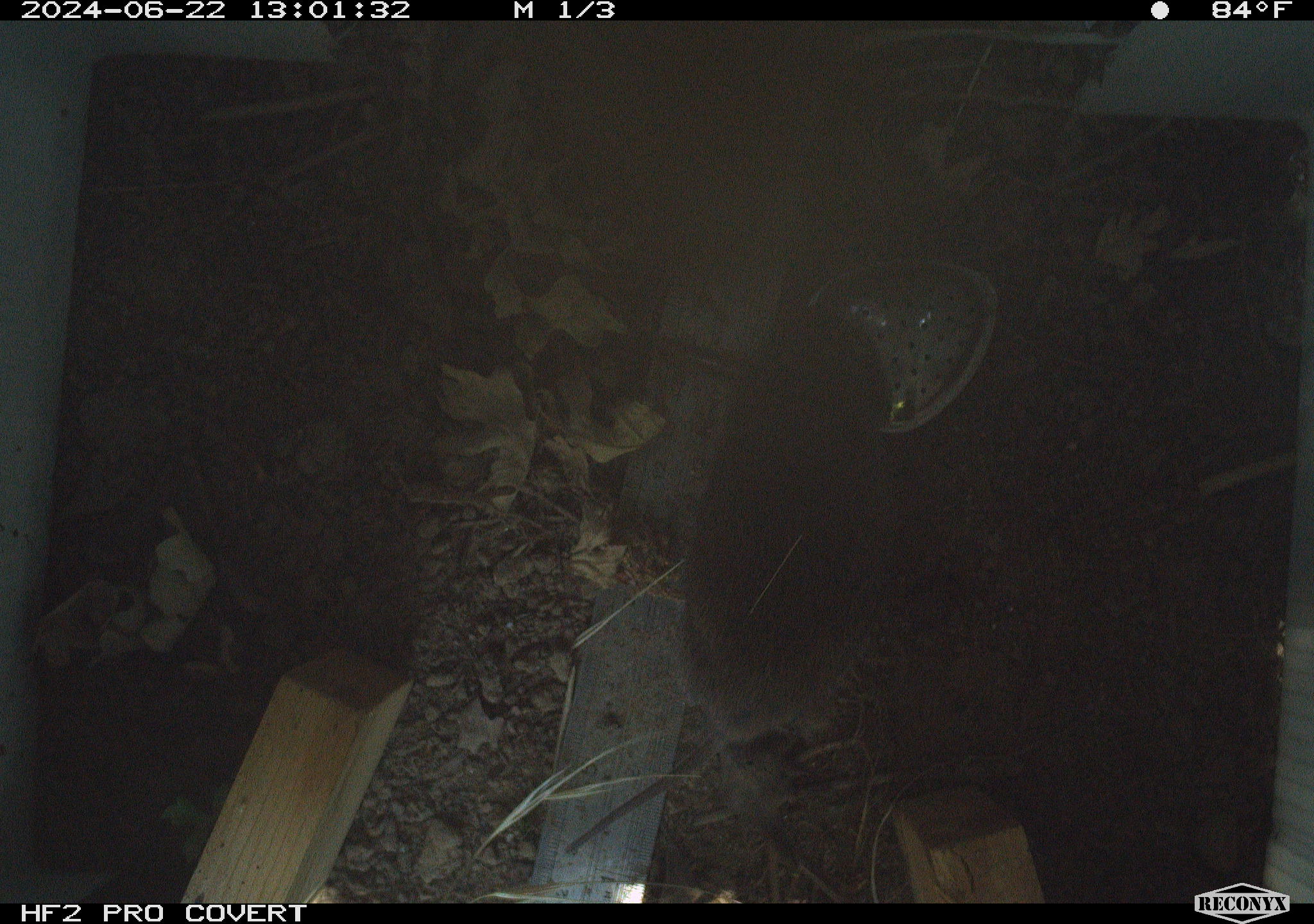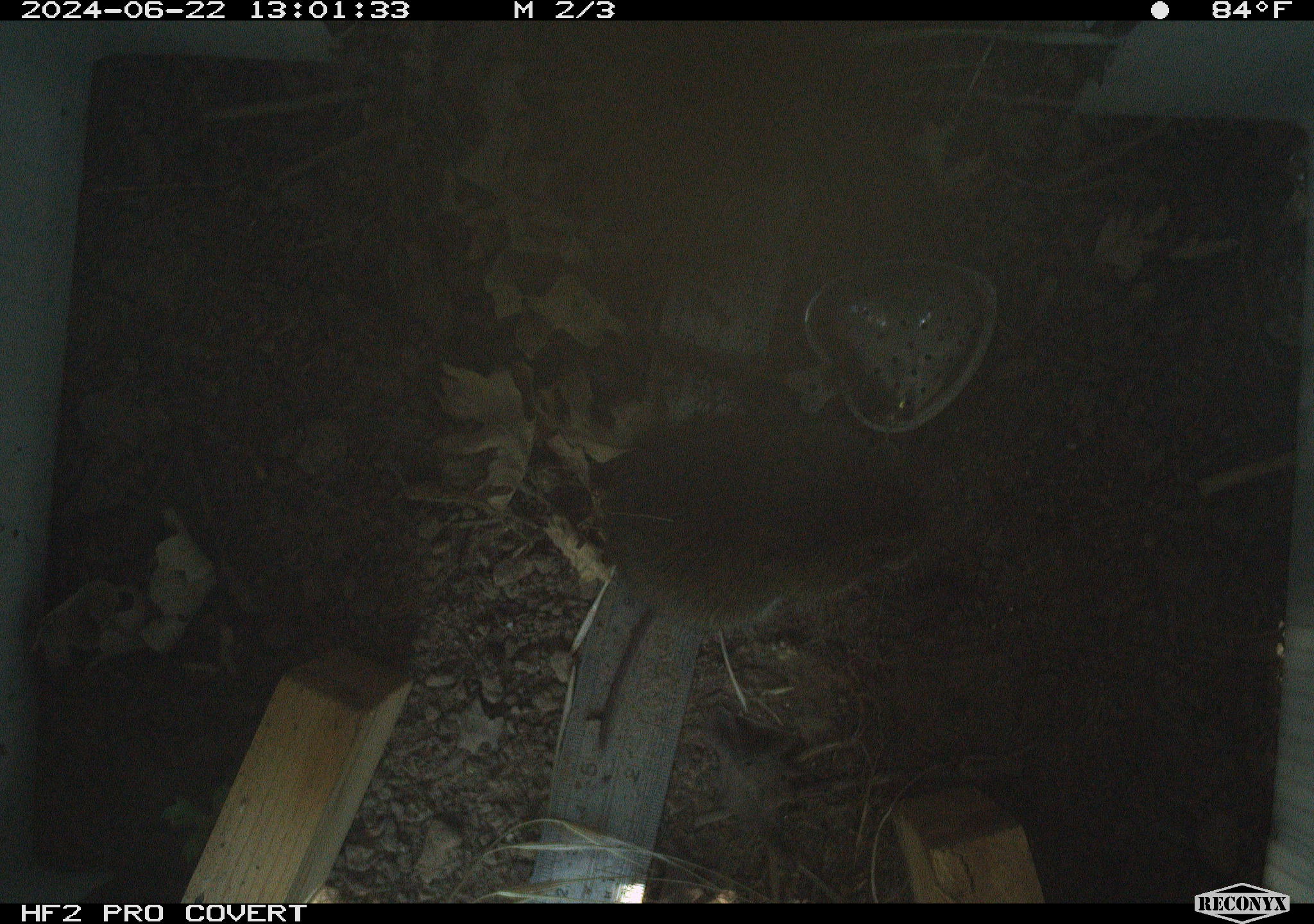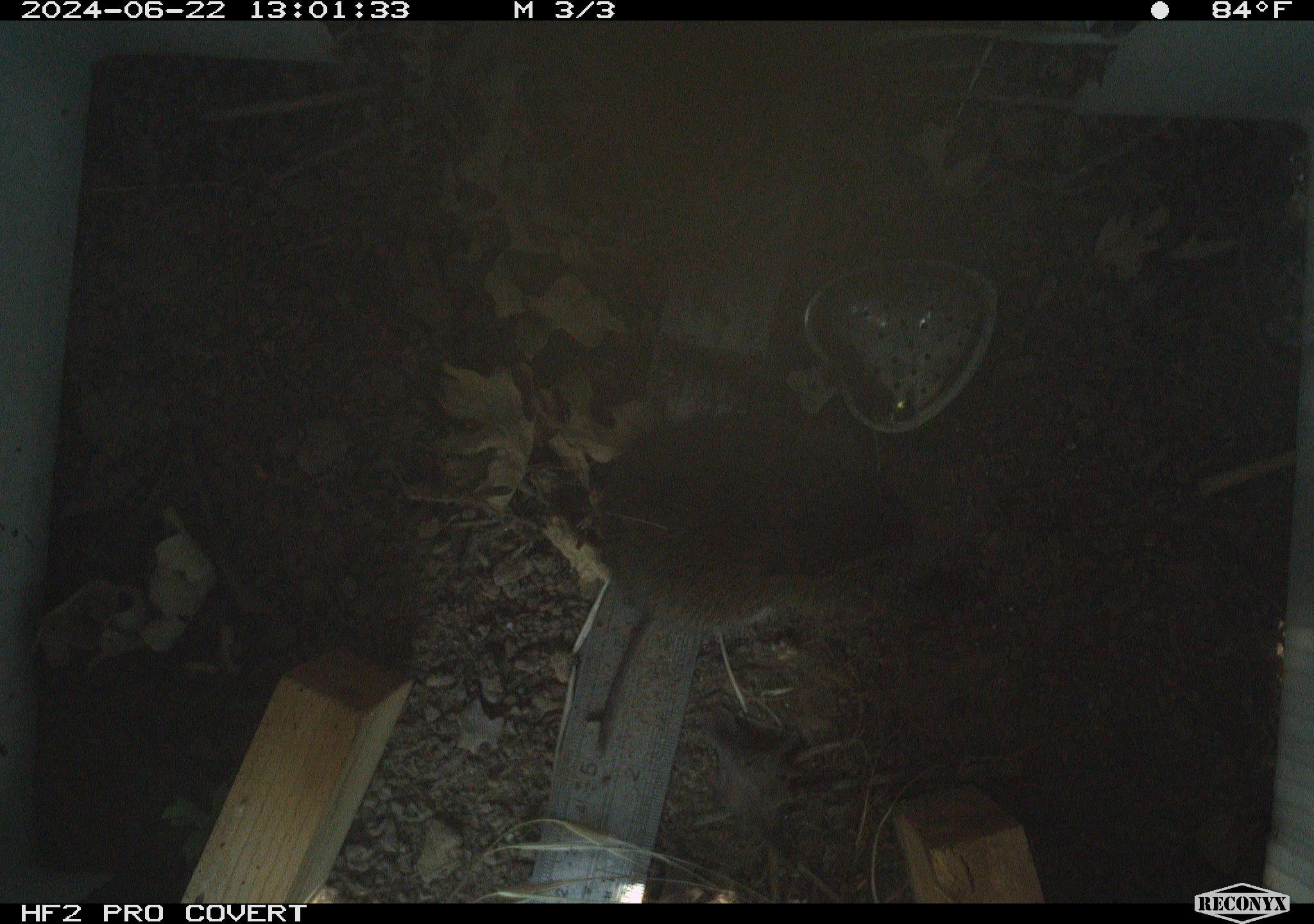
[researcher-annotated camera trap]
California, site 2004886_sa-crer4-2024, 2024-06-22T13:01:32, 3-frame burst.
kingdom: Animalia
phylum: Chordata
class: Mammalia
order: Rodentia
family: Cricetidae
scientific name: Arvicolinae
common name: voles, lemmings, and muskrats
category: arvicolinae subfamily